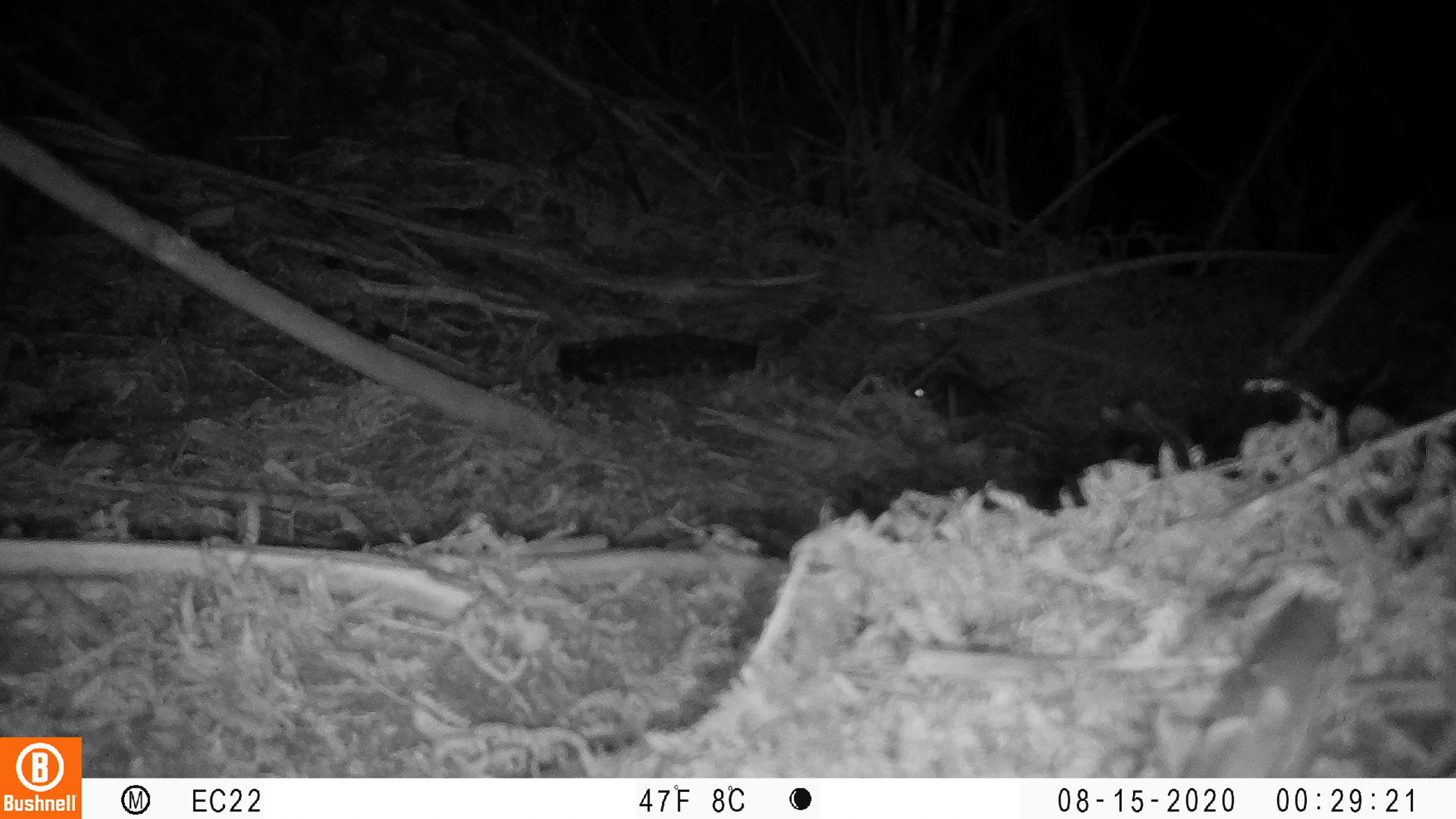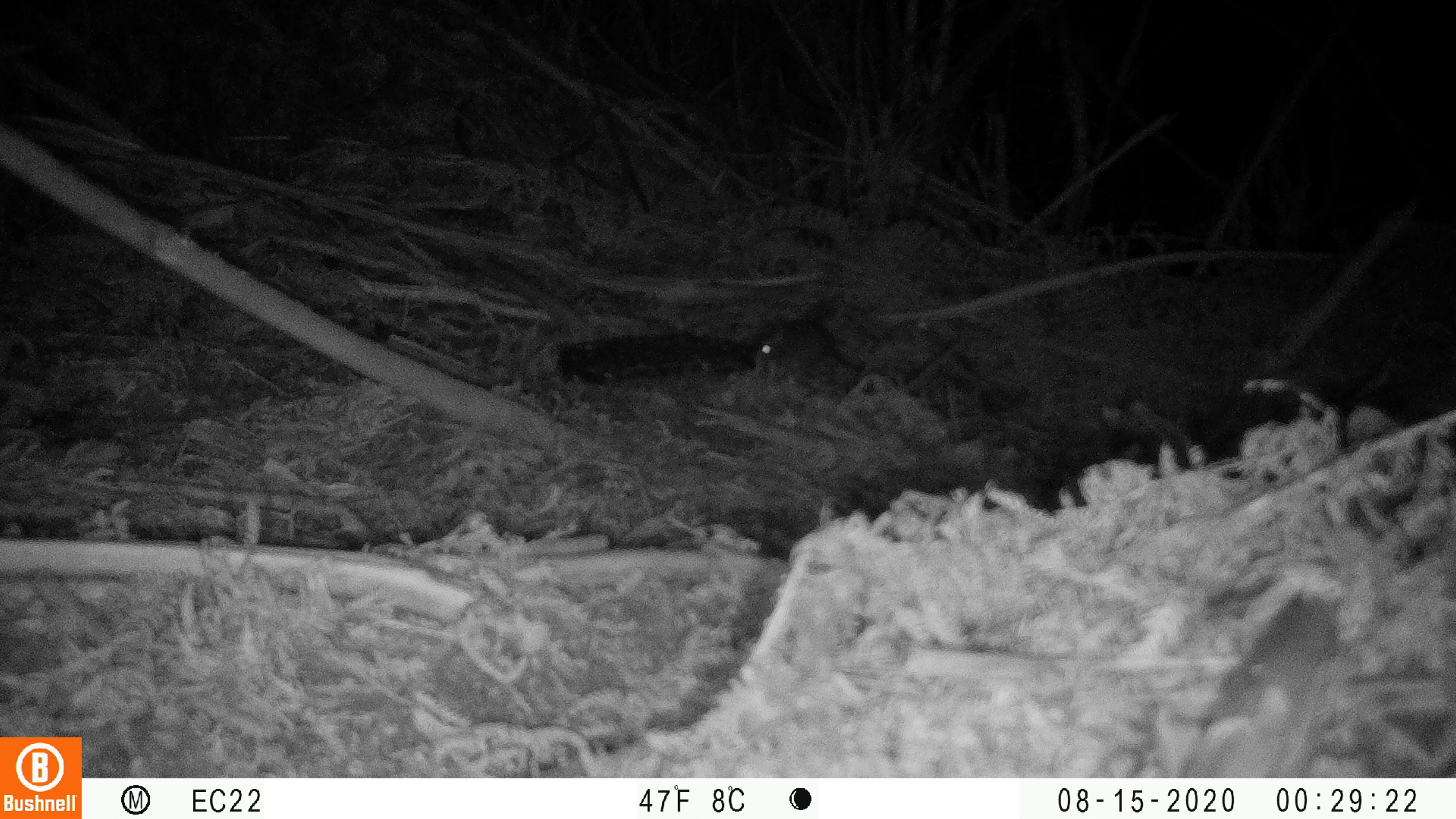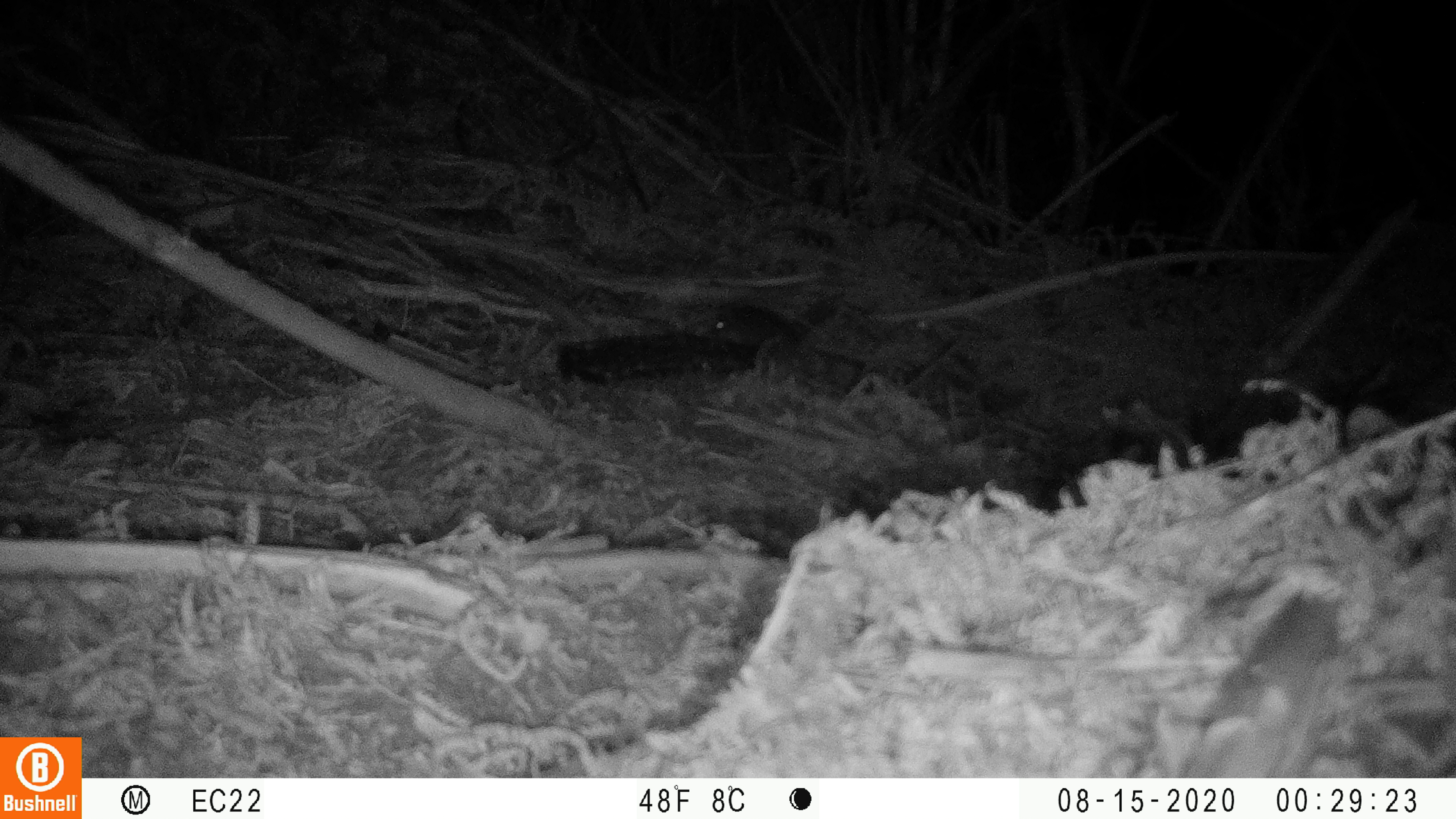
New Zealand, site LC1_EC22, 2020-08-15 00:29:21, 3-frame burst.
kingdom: Animalia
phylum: Chordata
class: Mammalia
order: Rodentia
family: Muridae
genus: Rattus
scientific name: Rattus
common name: rat